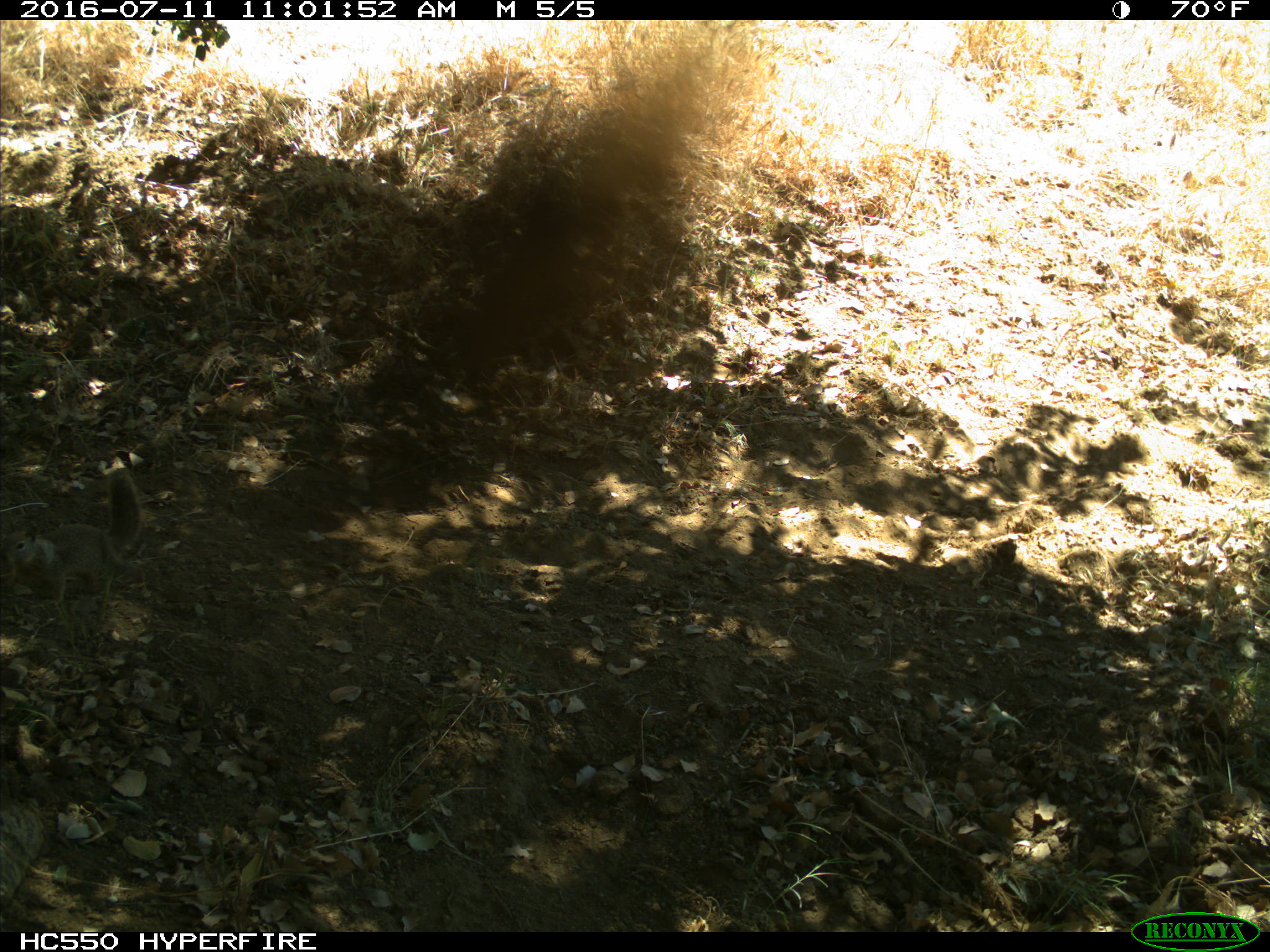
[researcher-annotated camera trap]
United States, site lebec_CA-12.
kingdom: Animalia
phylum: Chordata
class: Mammalia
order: Rodentia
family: Sciuridae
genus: Otospermophilus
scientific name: Otospermophilus beecheyi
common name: california ground squirrel